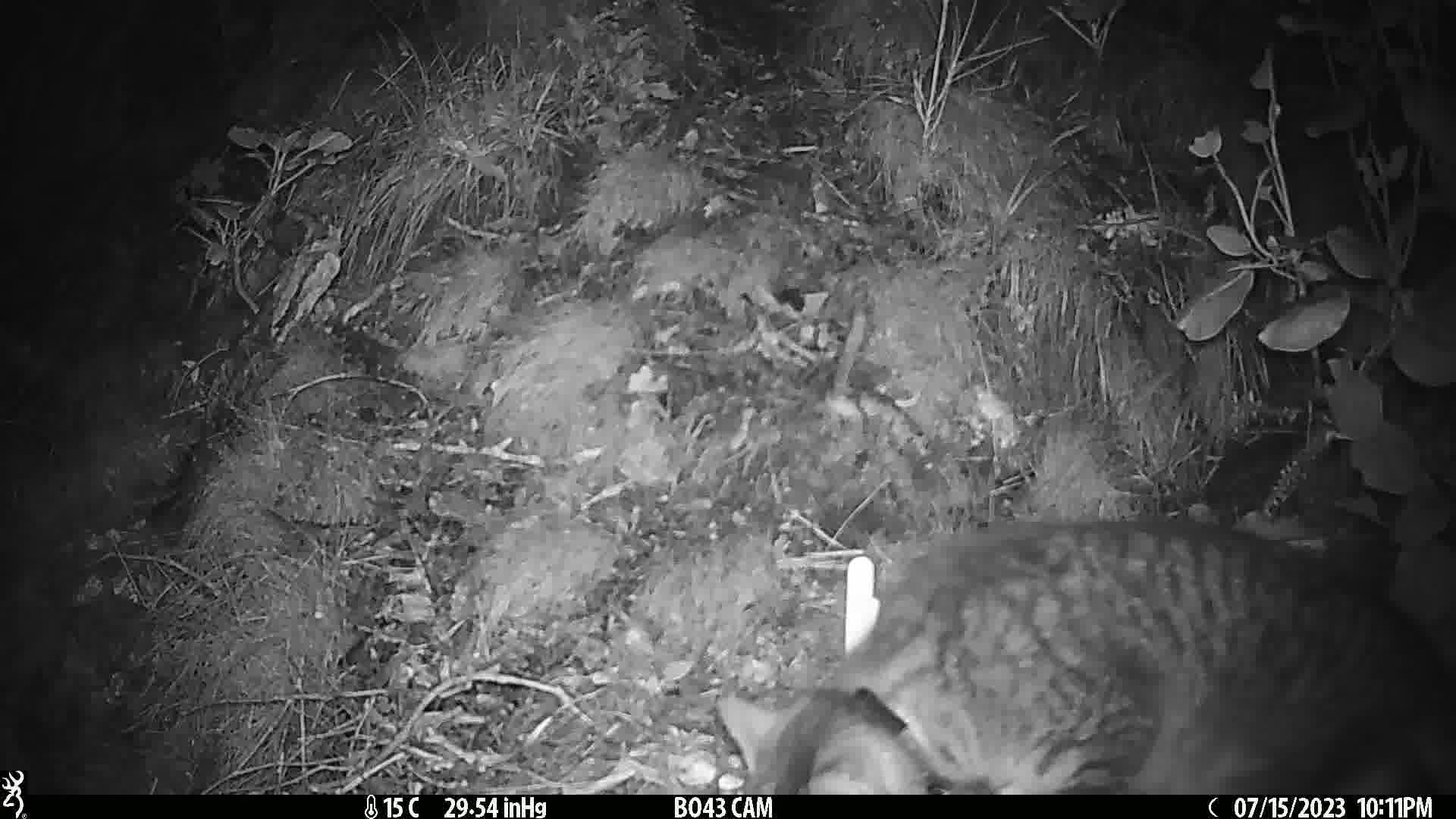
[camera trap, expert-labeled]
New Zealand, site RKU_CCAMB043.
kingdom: Animalia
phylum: Chordata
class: Mammalia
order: Carnivora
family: Felidae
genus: Felis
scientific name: Felis catus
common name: domestic cat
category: cat